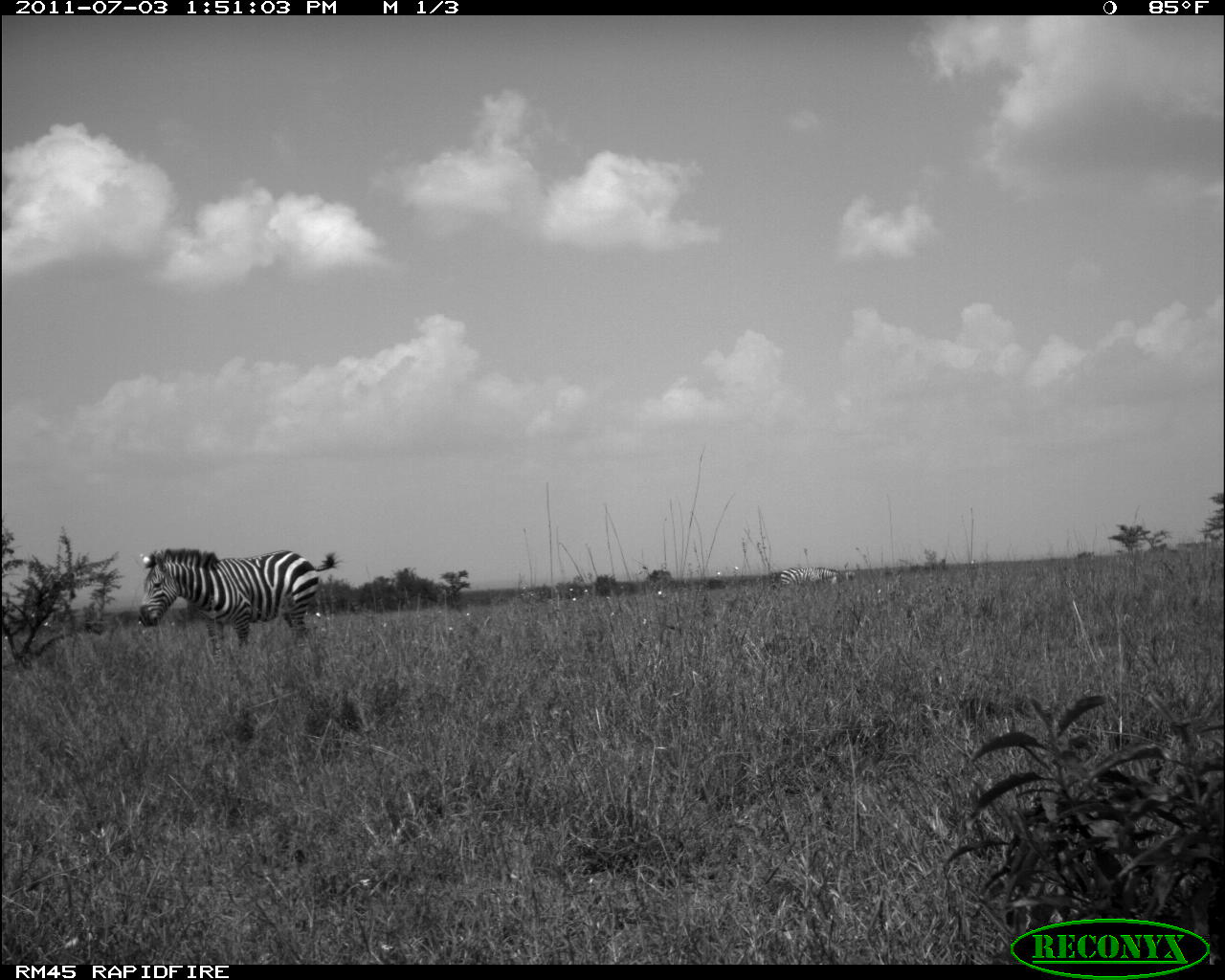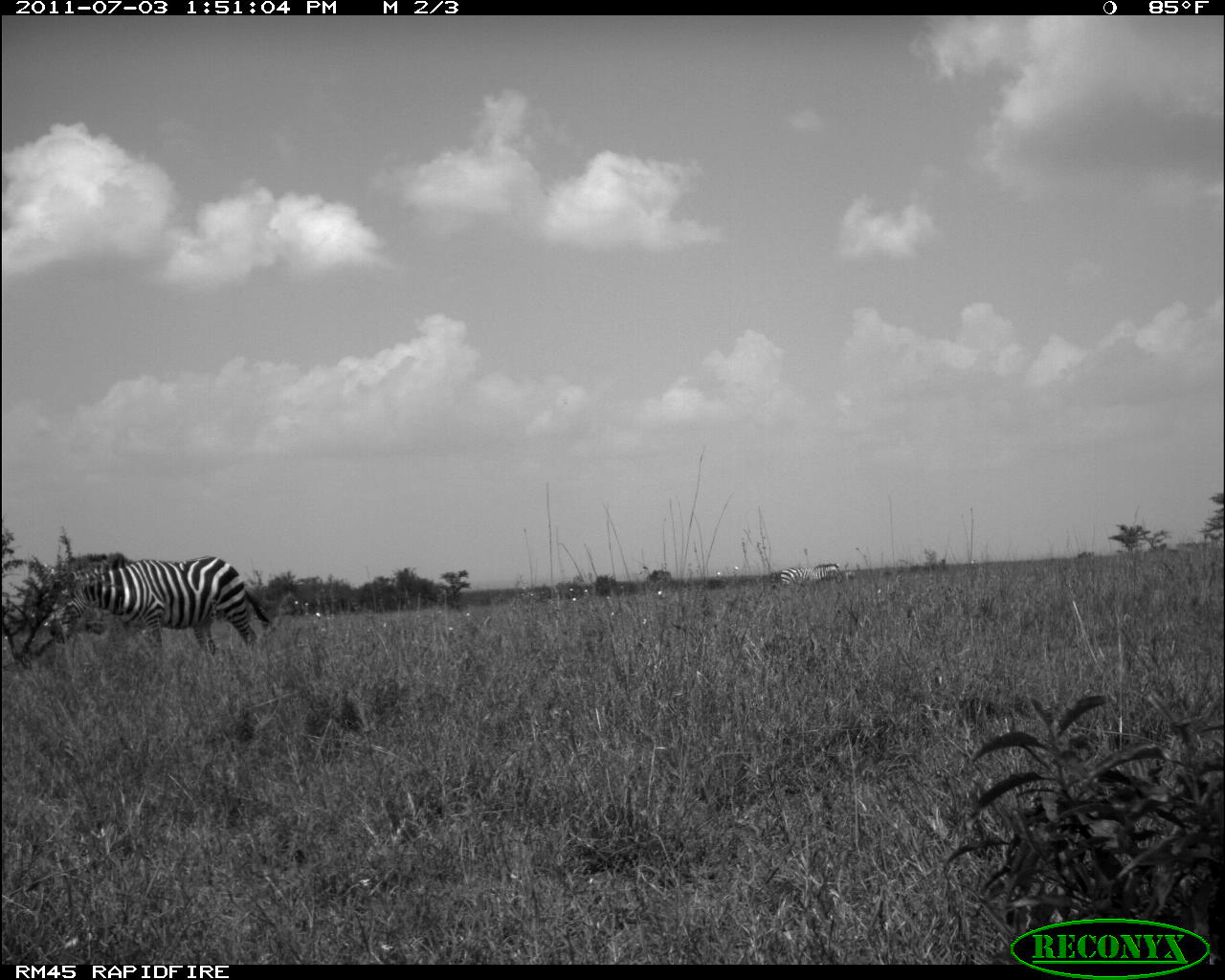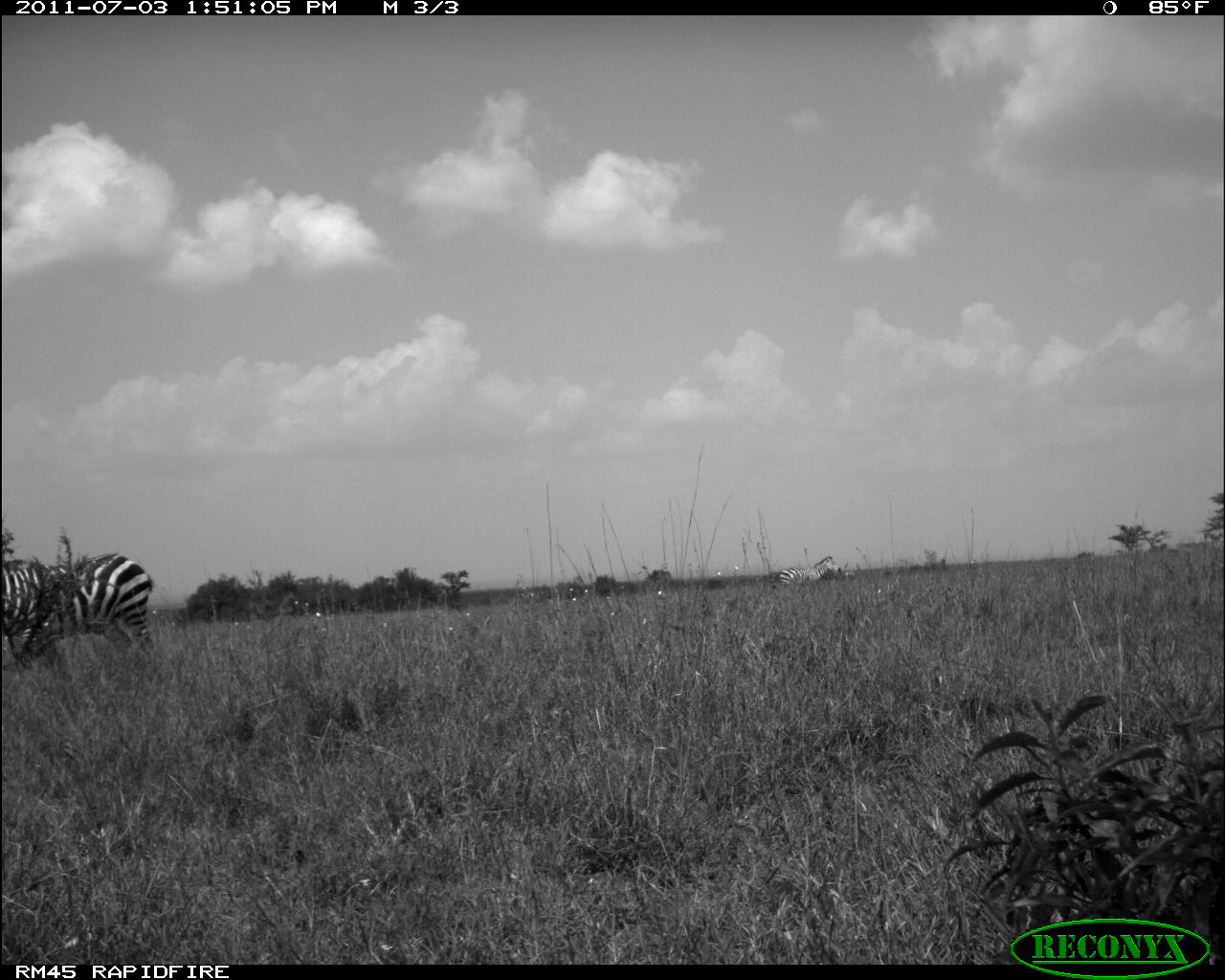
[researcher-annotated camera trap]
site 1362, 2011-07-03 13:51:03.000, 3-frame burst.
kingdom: Animalia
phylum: Chordata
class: Mammalia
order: Perissodactyla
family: Equidae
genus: Equus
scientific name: Equus quagga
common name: plains zebra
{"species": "Equus quagga (plains zebra)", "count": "2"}